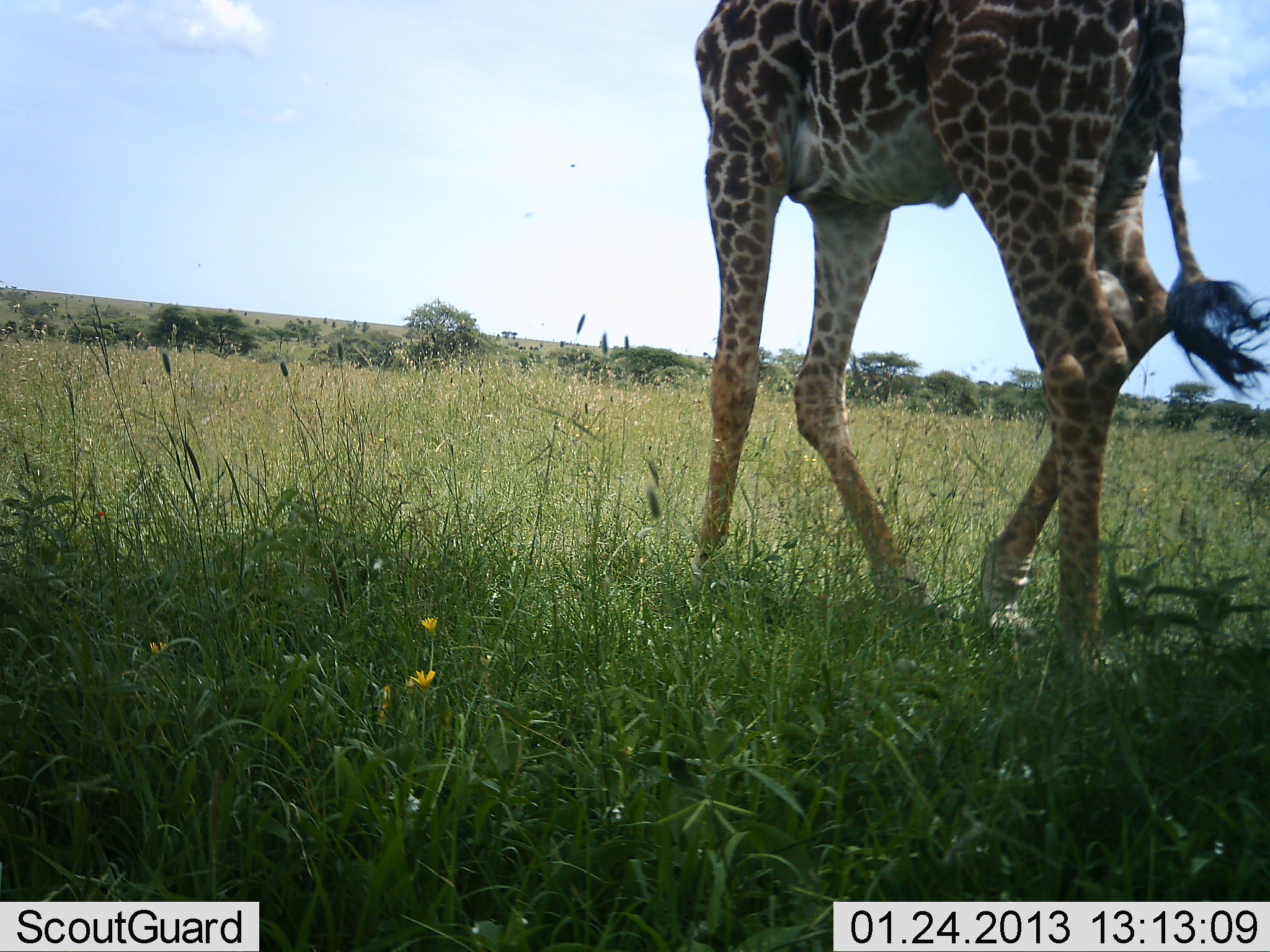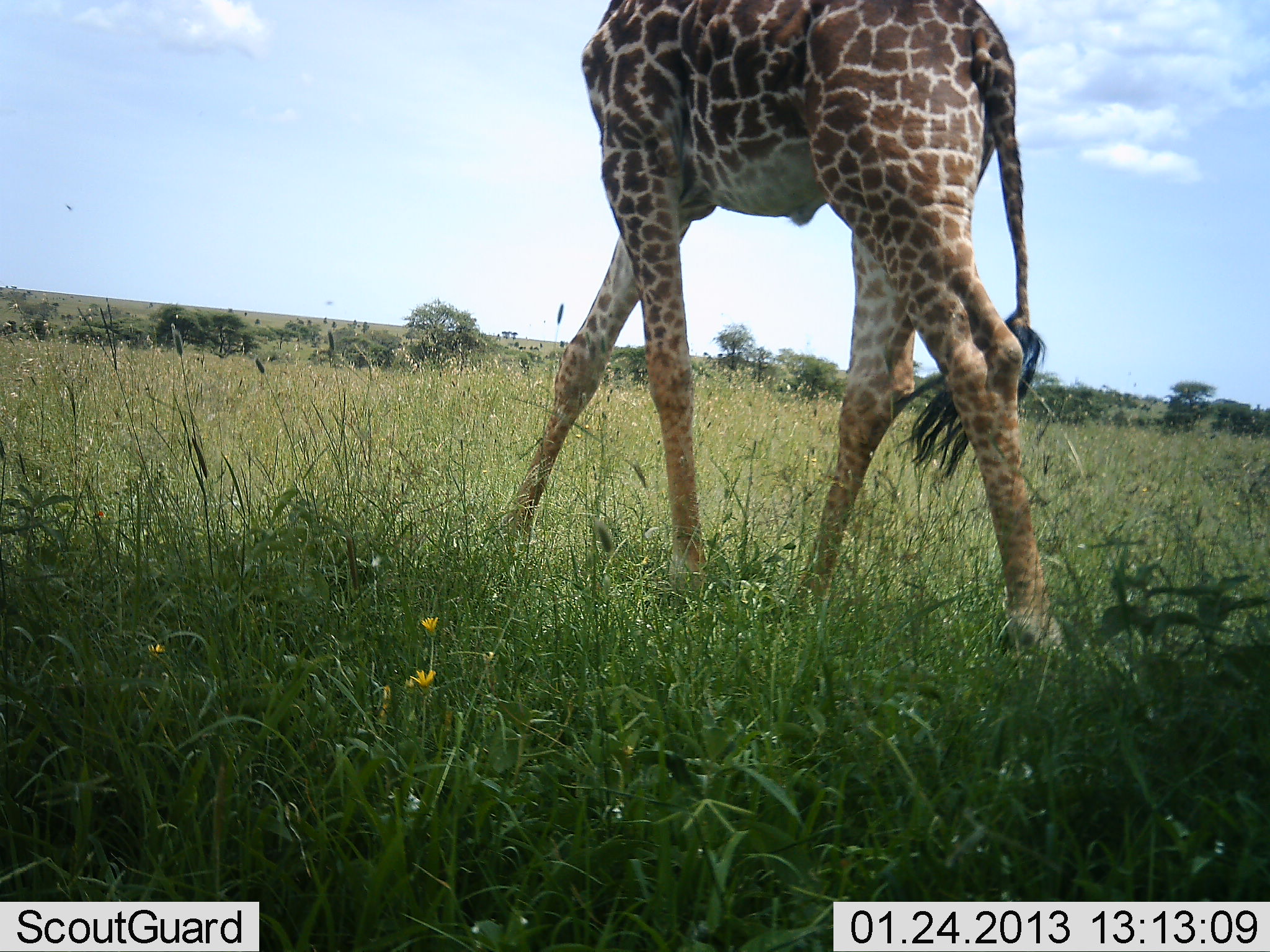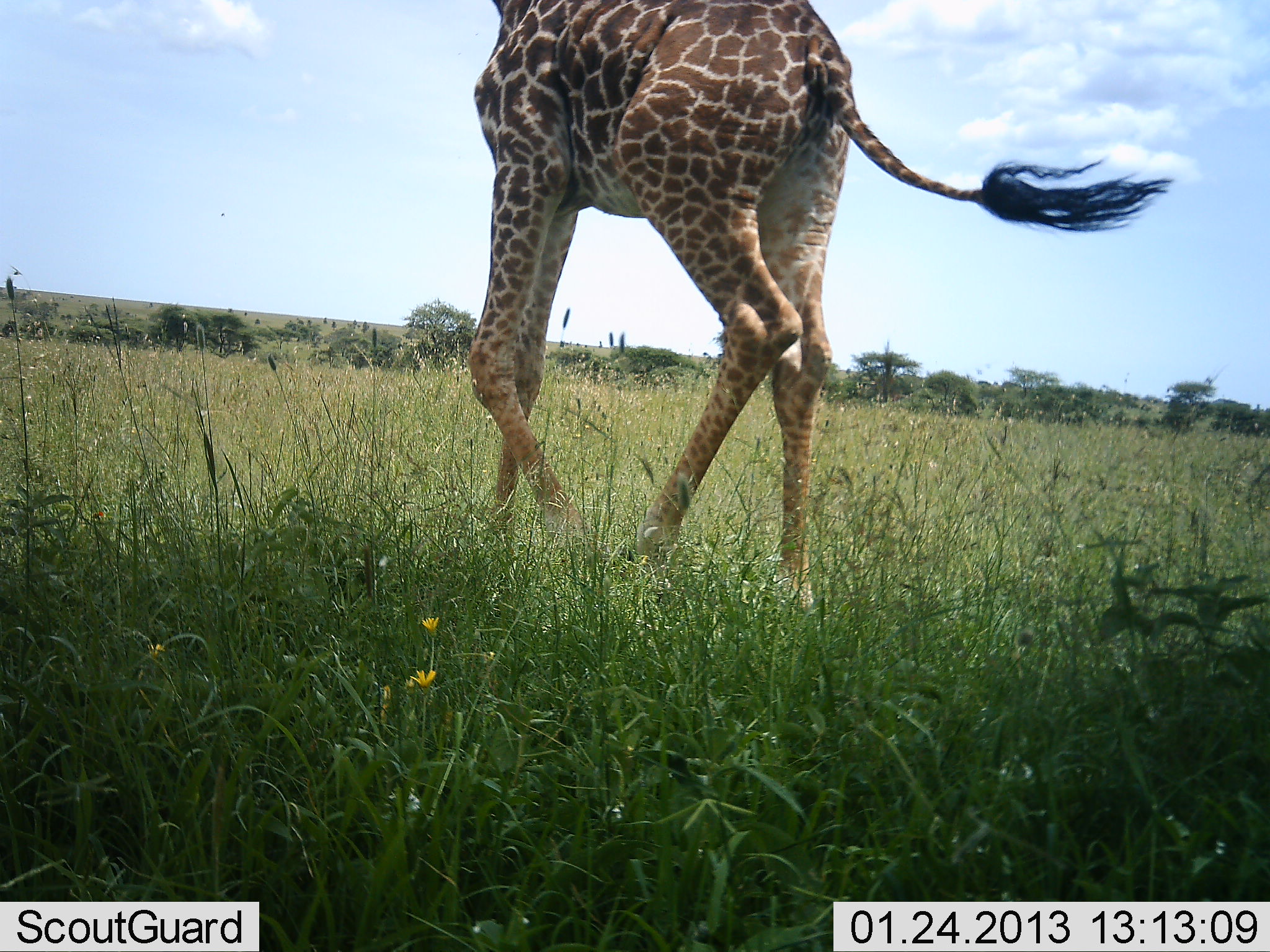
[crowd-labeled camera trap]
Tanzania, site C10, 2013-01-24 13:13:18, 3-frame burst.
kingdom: Animalia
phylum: Chordata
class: Mammalia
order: Artiodactyla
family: Giraffidae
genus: Giraffa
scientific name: Giraffa camelopardalis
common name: giraffe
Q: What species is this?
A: Giraffe (Giraffa camelopardalis).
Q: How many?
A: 1.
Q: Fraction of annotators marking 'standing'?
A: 9%.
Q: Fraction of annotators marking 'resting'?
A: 0%.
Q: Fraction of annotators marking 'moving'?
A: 94%.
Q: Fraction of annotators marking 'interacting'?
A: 0%.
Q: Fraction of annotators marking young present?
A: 0%.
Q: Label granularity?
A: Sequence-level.